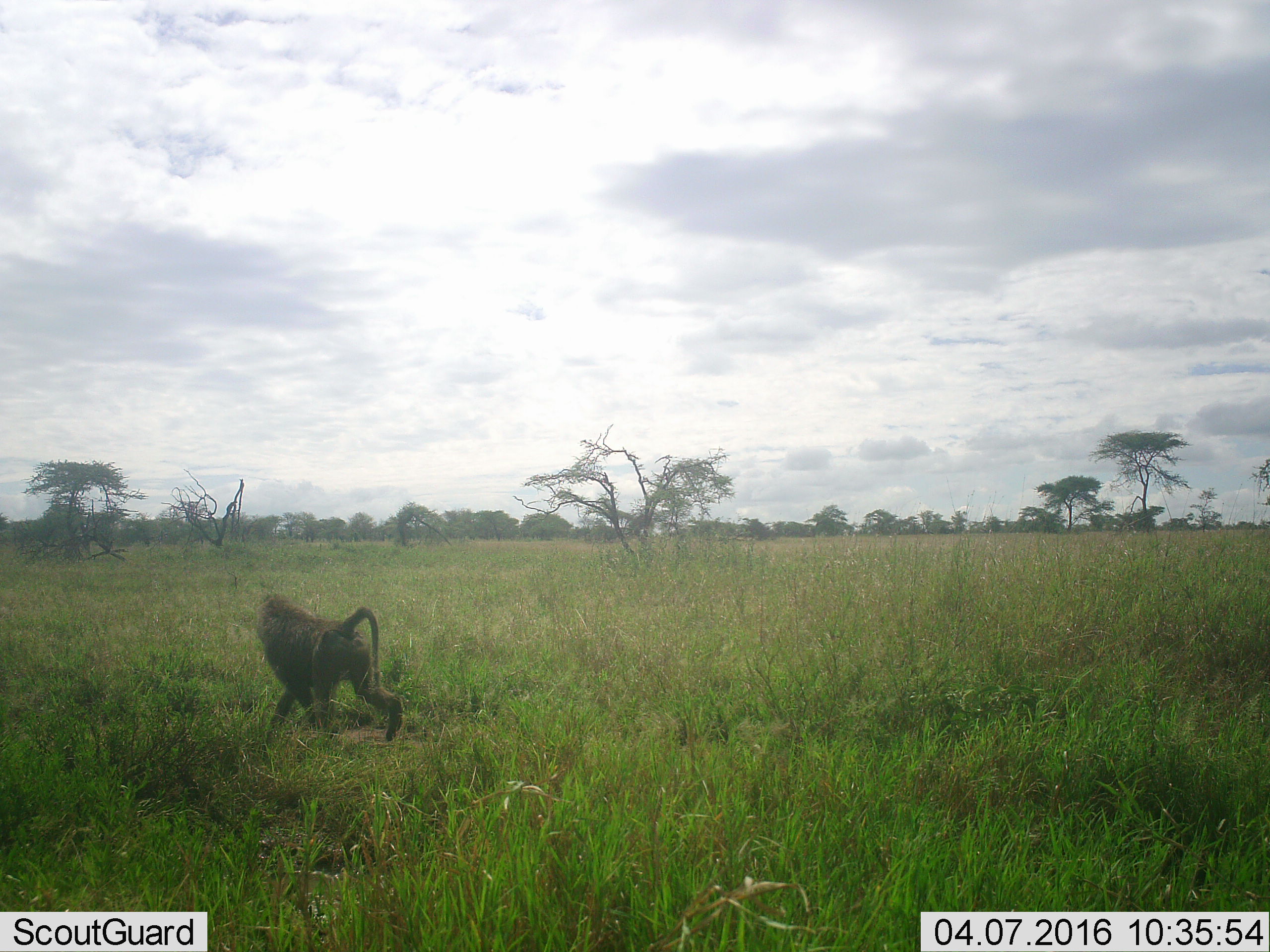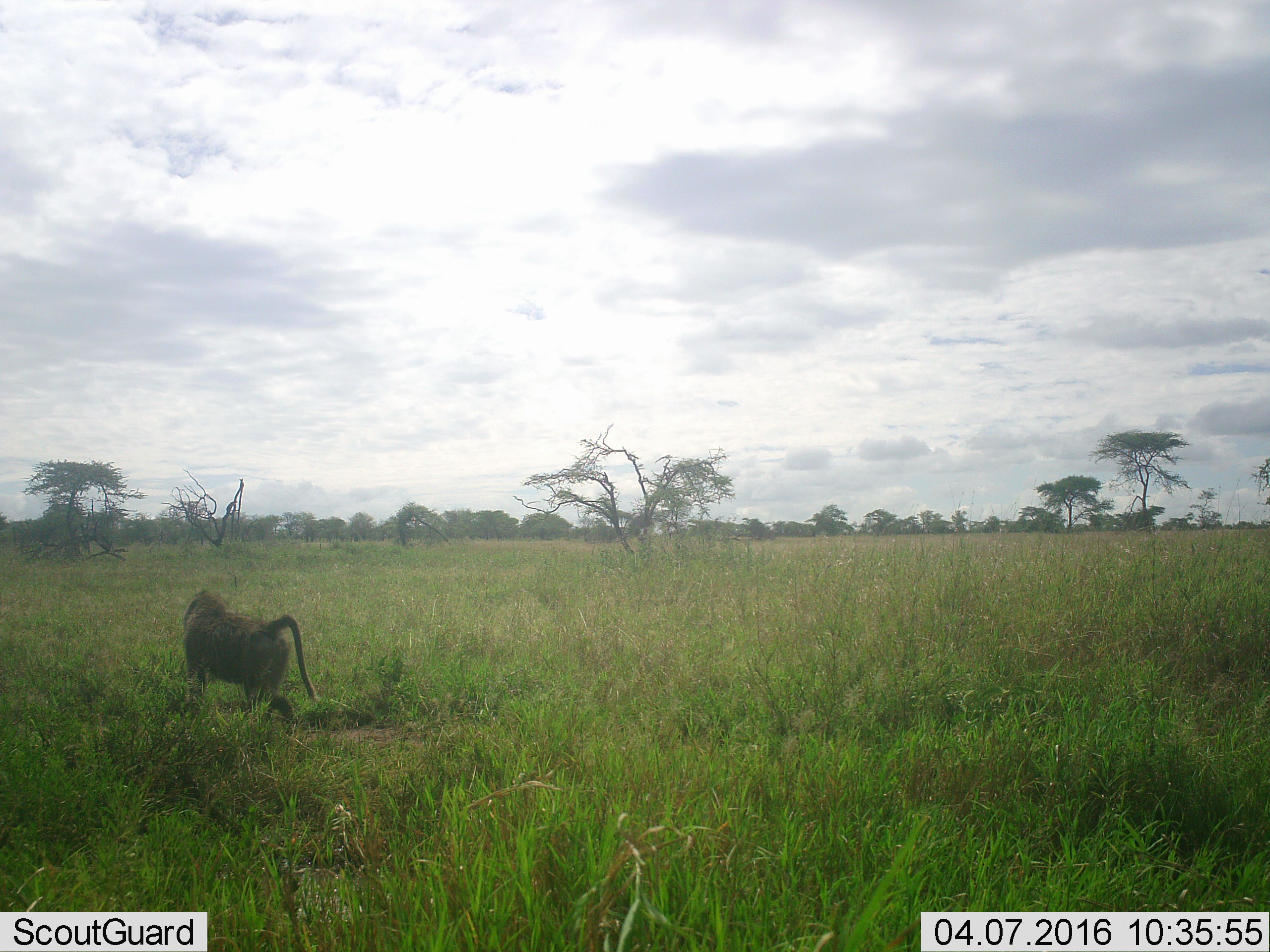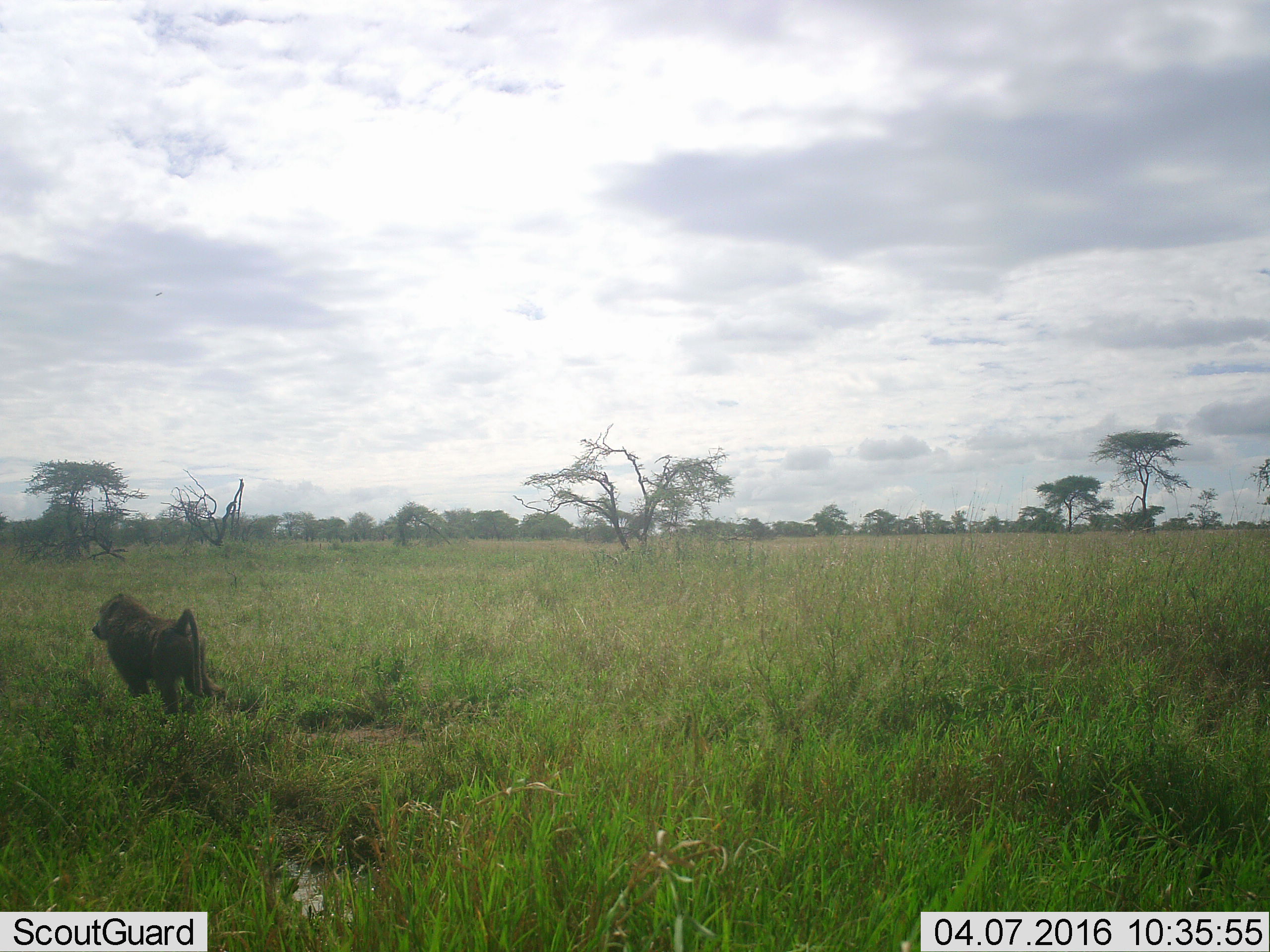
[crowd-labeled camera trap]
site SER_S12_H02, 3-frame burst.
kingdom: Animalia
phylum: Chordata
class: Mammalia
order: Primates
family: Cercopithecidae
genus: Papio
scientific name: Papio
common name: baboon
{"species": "baboon (Papio)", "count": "1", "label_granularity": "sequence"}